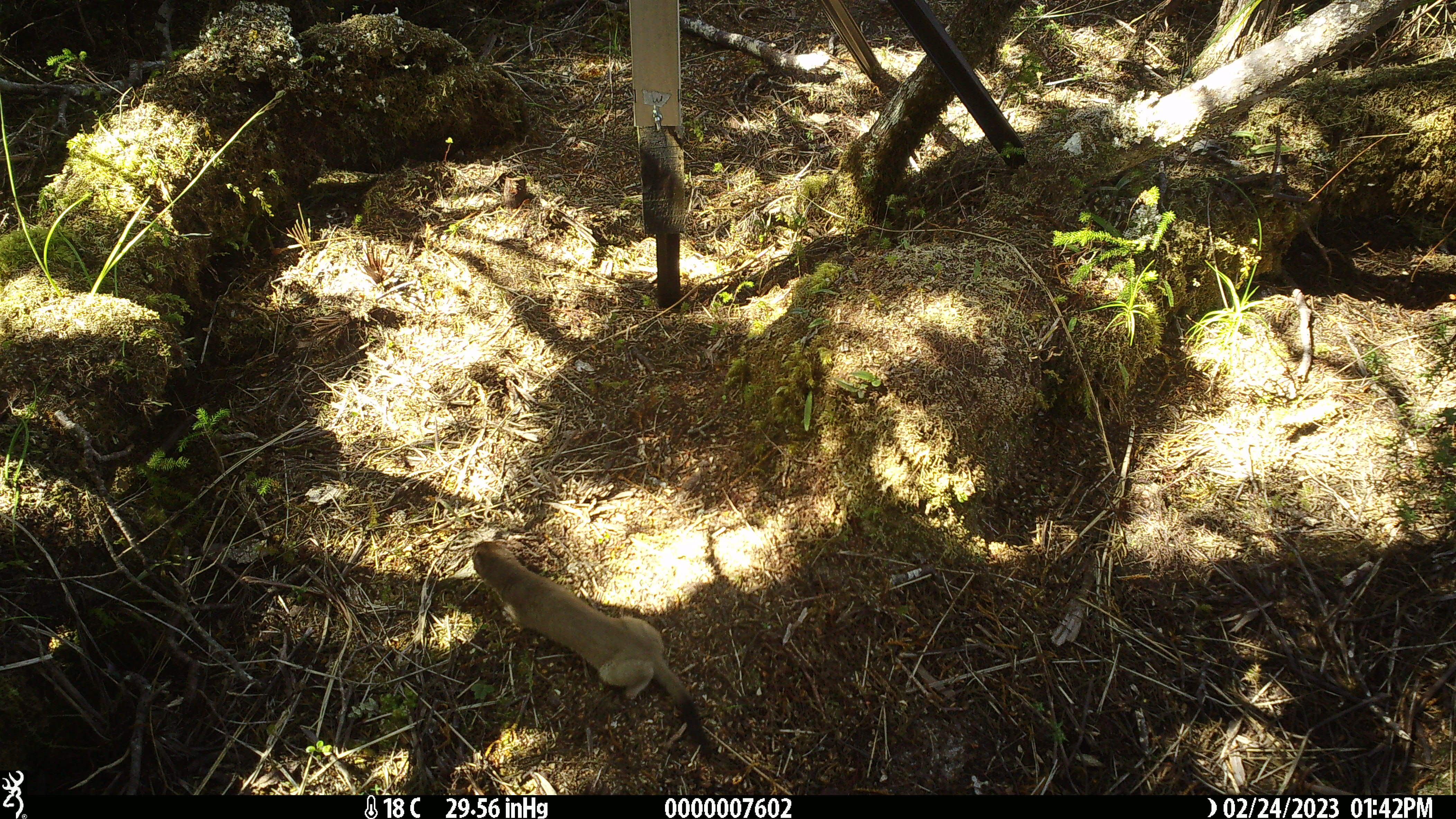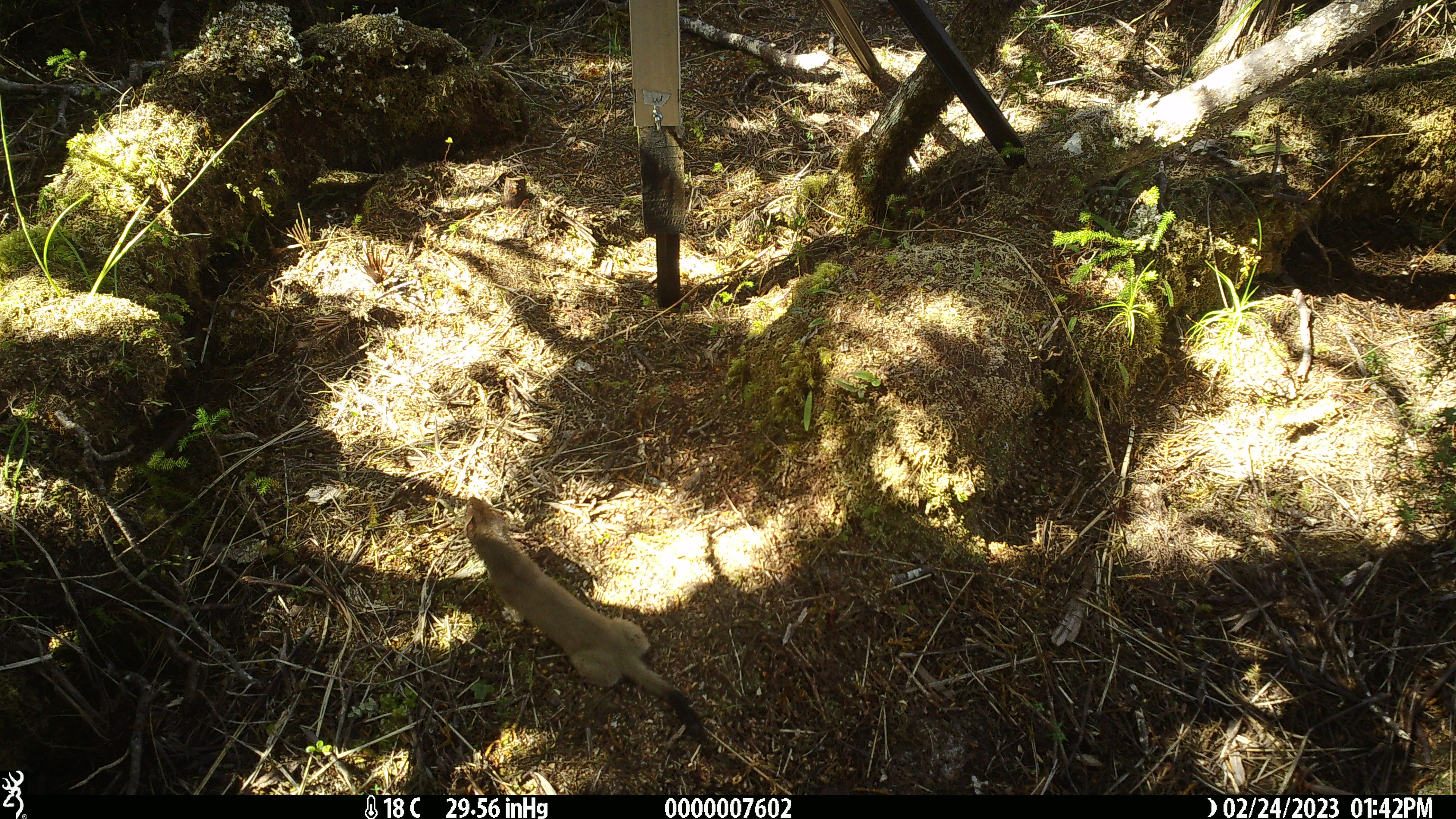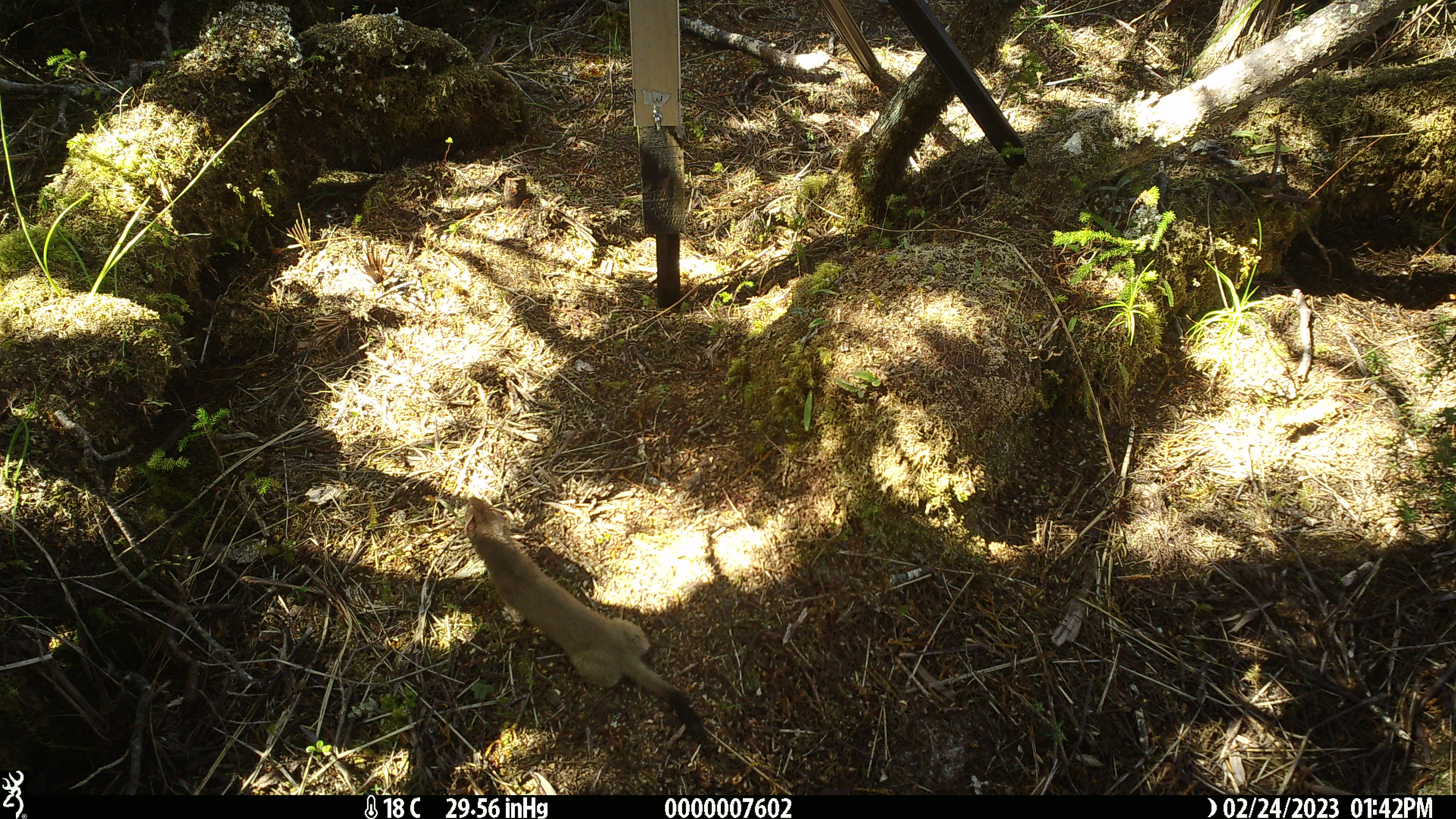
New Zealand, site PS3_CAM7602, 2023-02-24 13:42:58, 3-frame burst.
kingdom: Animalia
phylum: Chordata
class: Mammalia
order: Carnivora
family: Mustelidae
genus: Mustela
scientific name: Mustela erminea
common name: stoat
Stoat (Mustela erminea).